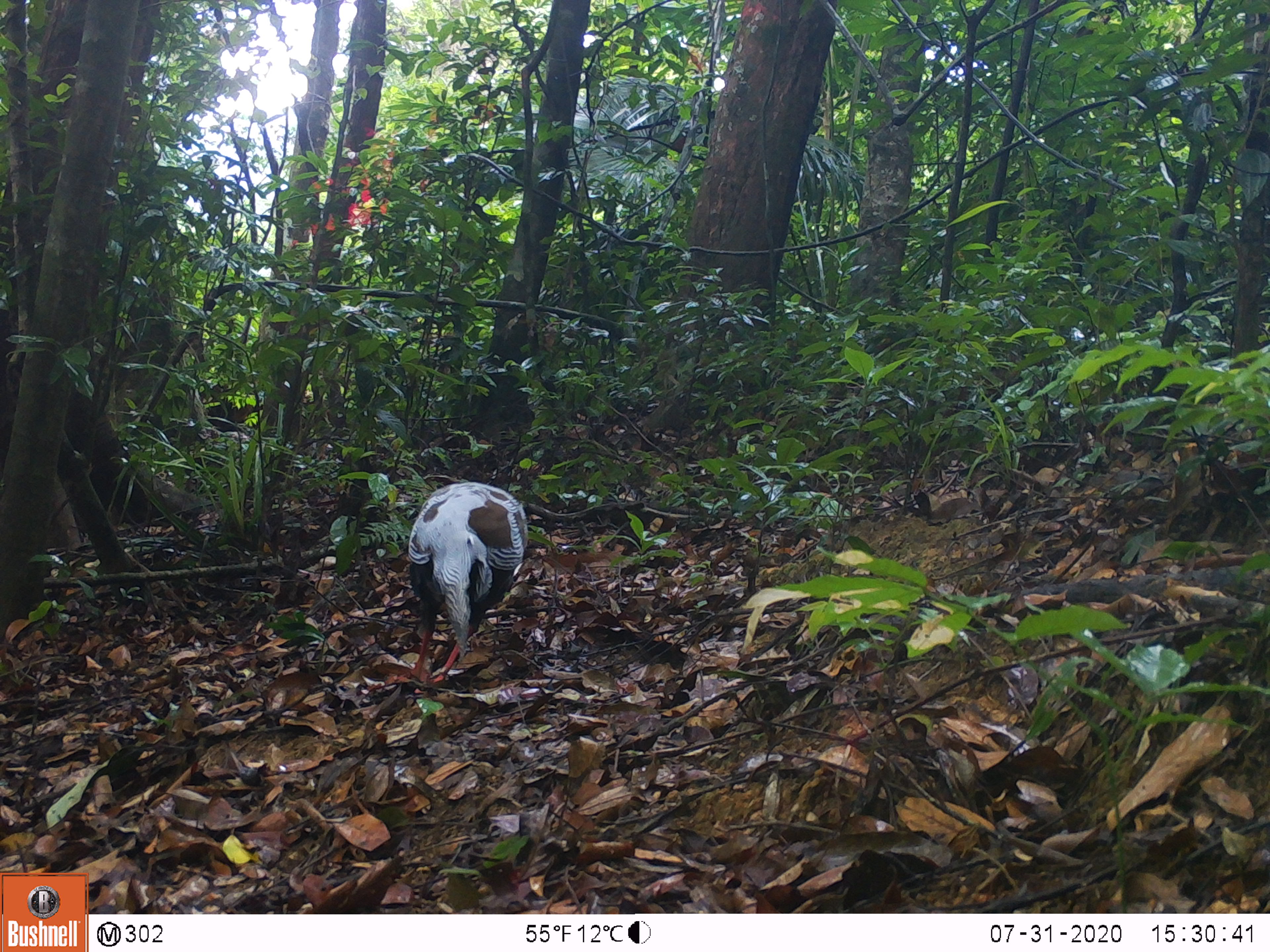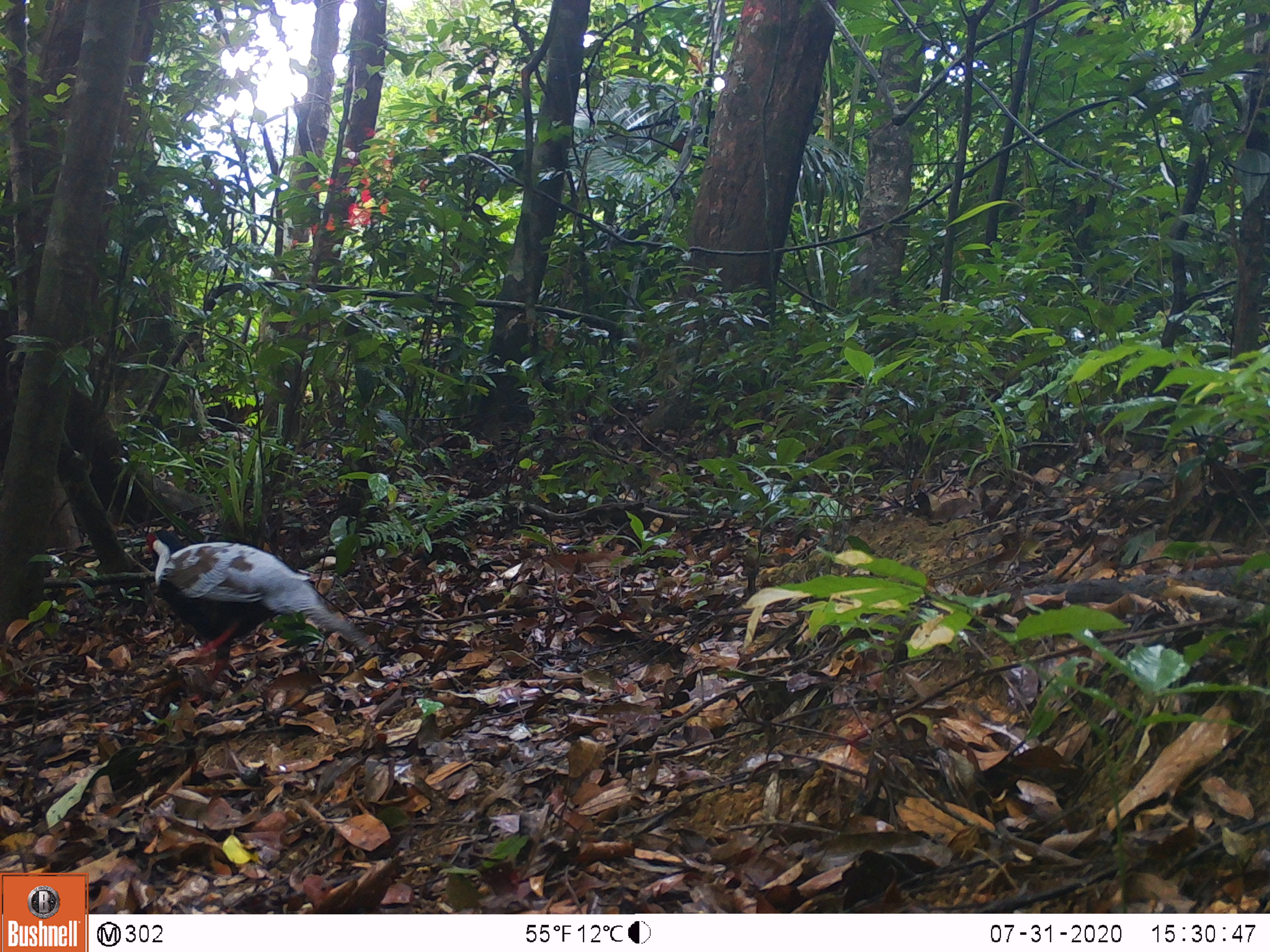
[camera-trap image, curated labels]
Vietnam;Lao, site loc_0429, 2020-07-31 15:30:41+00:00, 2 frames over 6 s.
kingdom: Animalia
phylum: Chordata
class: Aves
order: Galliformes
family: Phasianidae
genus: Lophura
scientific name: Lophura nycthemera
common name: silver pheasant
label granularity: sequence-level